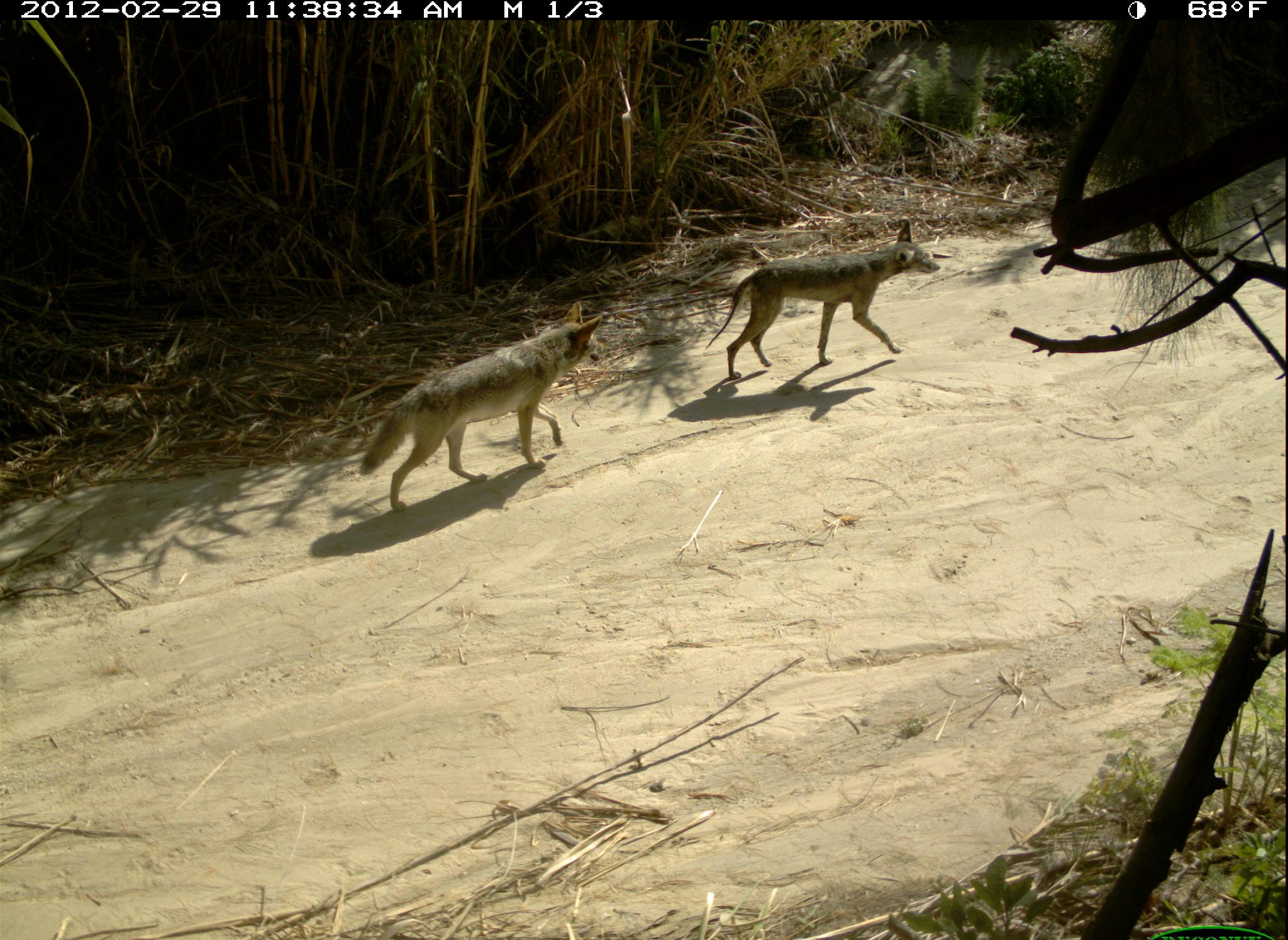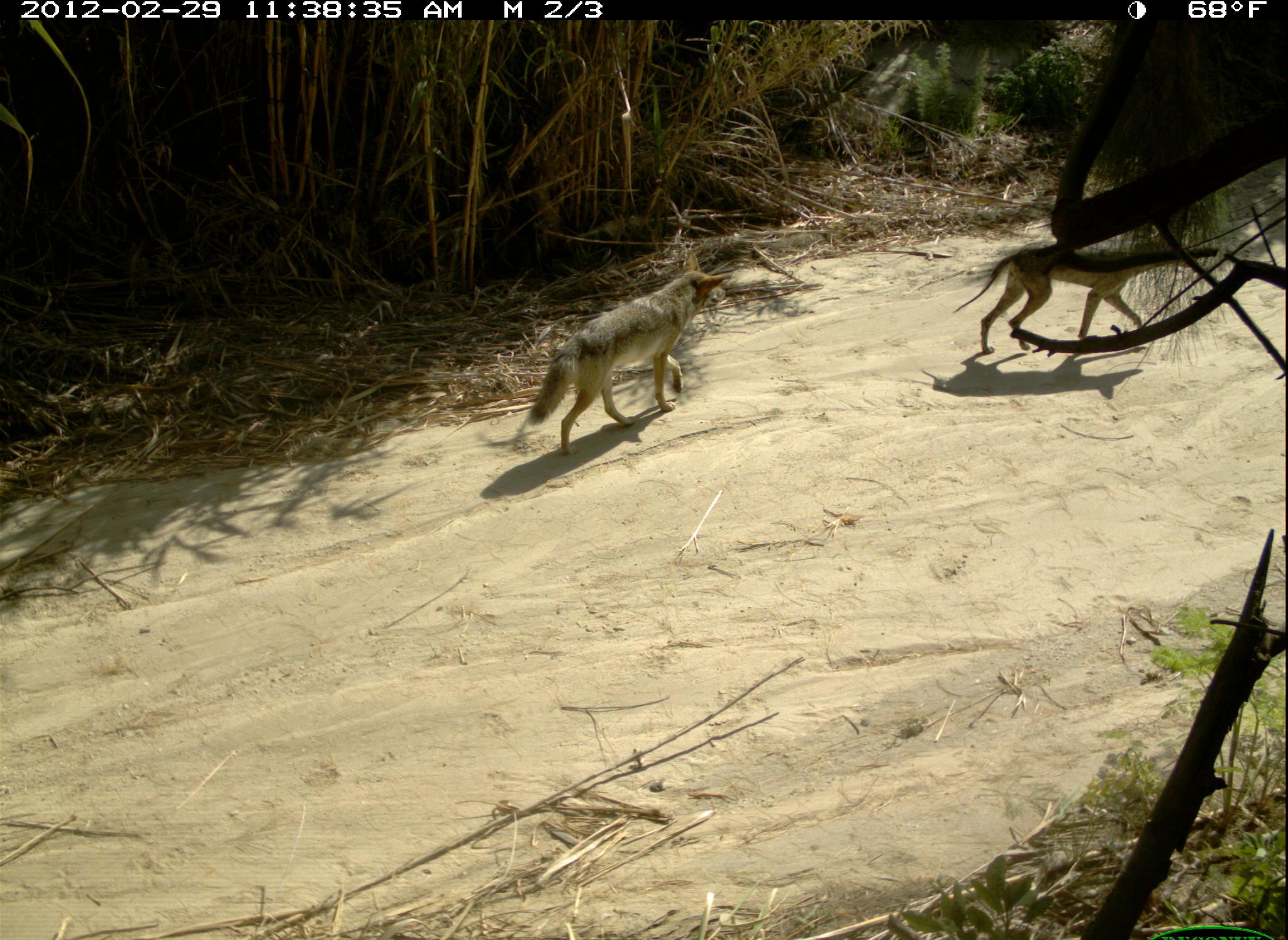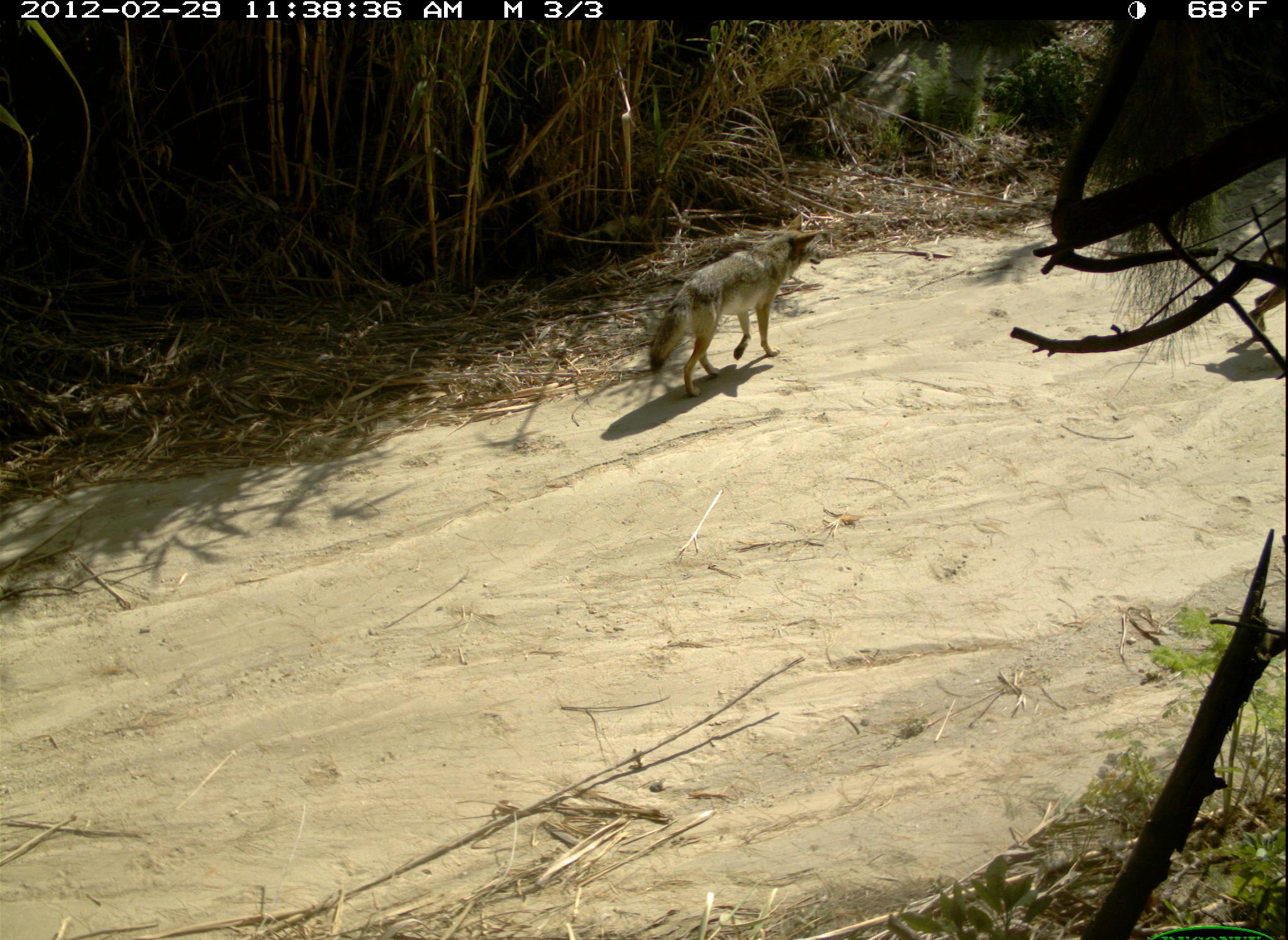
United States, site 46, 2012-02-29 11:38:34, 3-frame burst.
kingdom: Animalia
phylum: Chordata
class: Mammalia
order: Carnivora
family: Canidae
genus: Canis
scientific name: Canis latrans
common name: coyote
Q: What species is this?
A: Coyote (Canis latrans).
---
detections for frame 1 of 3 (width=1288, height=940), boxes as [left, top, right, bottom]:
coyote: [354, 298, 614, 528]; [707, 217, 947, 393]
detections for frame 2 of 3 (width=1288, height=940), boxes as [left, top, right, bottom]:
coyote: [520, 243, 730, 467]; [949, 220, 1186, 365]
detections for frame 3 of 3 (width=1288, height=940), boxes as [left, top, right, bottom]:
coyote: [618, 217, 829, 414]